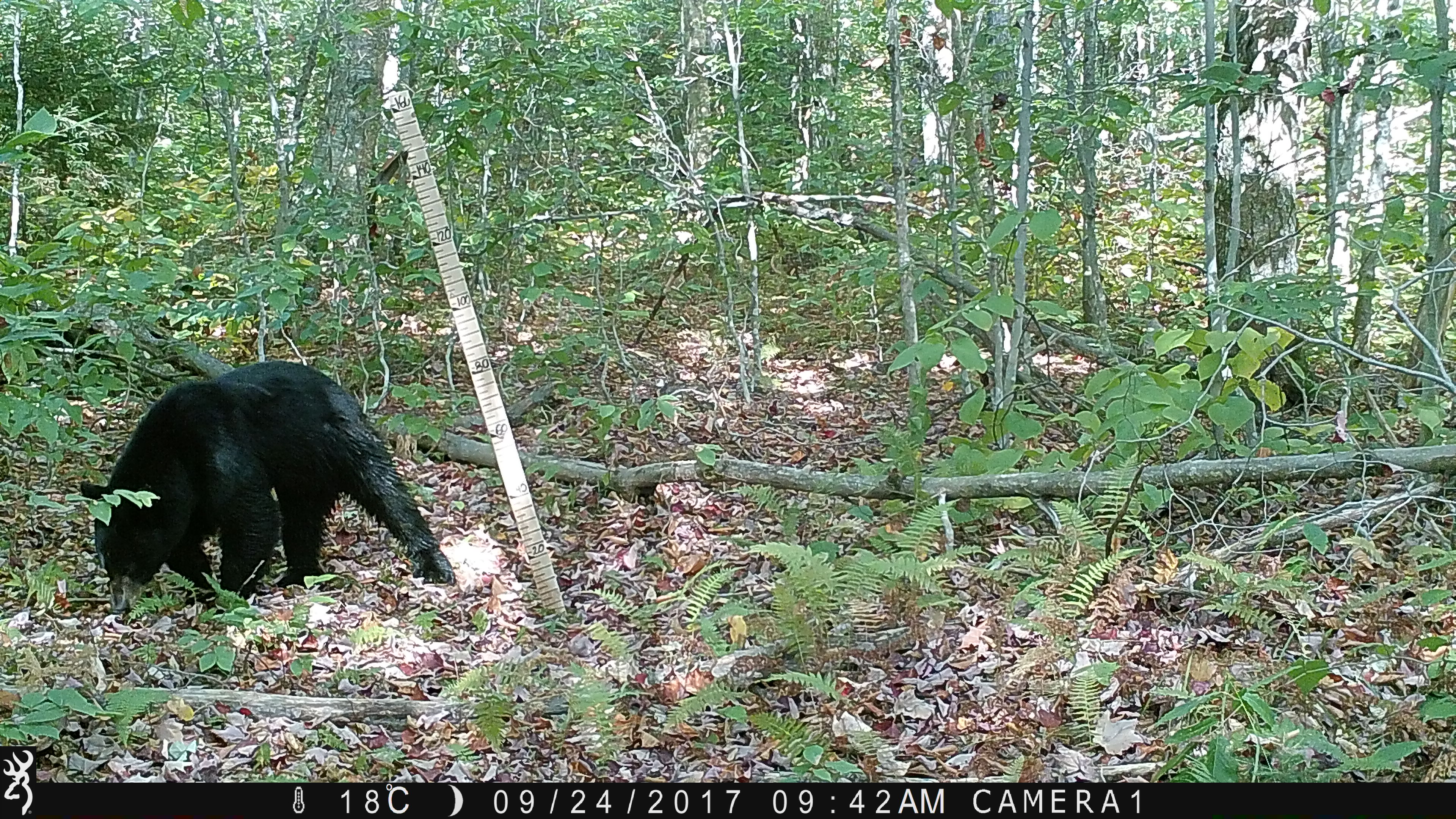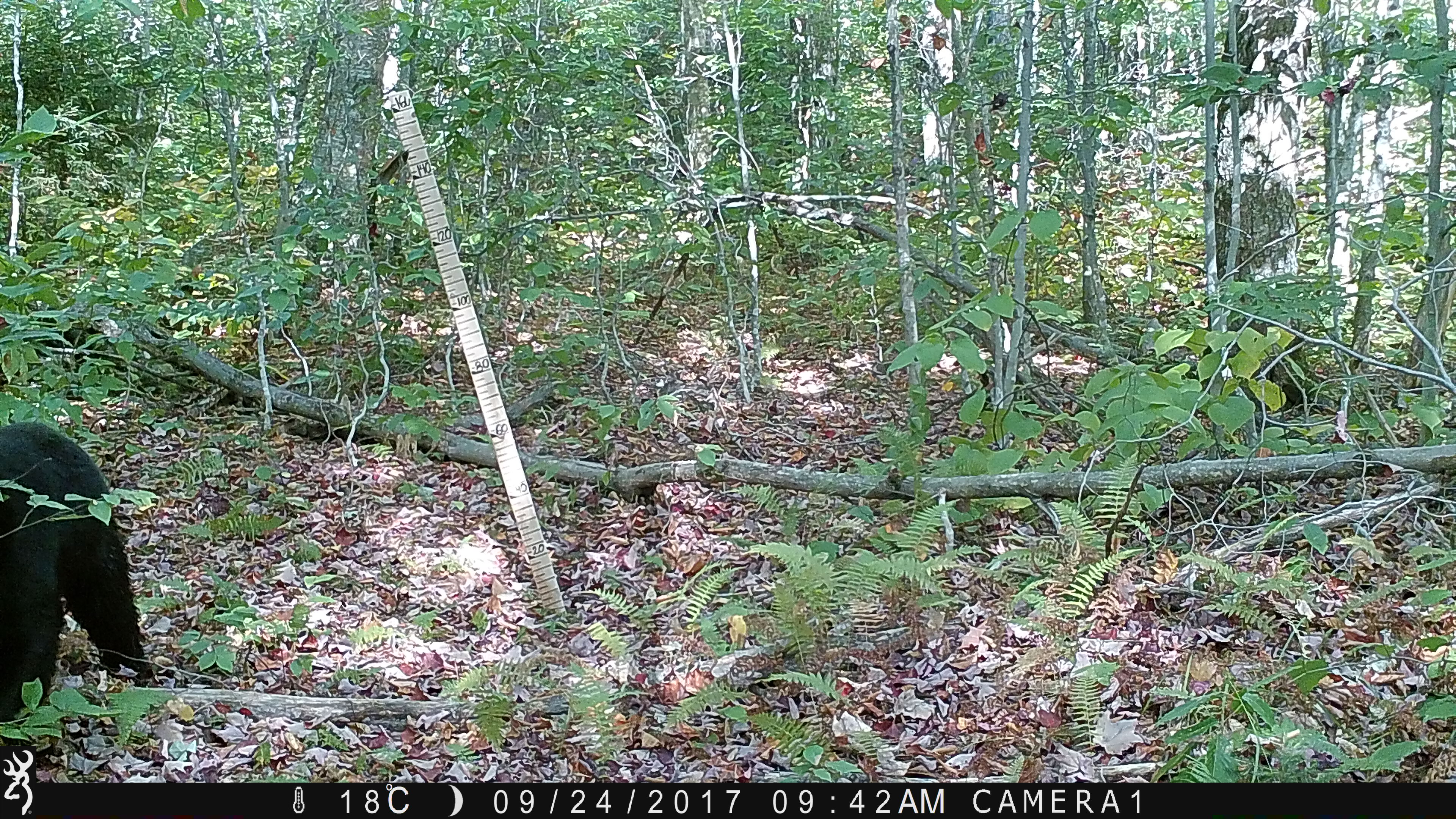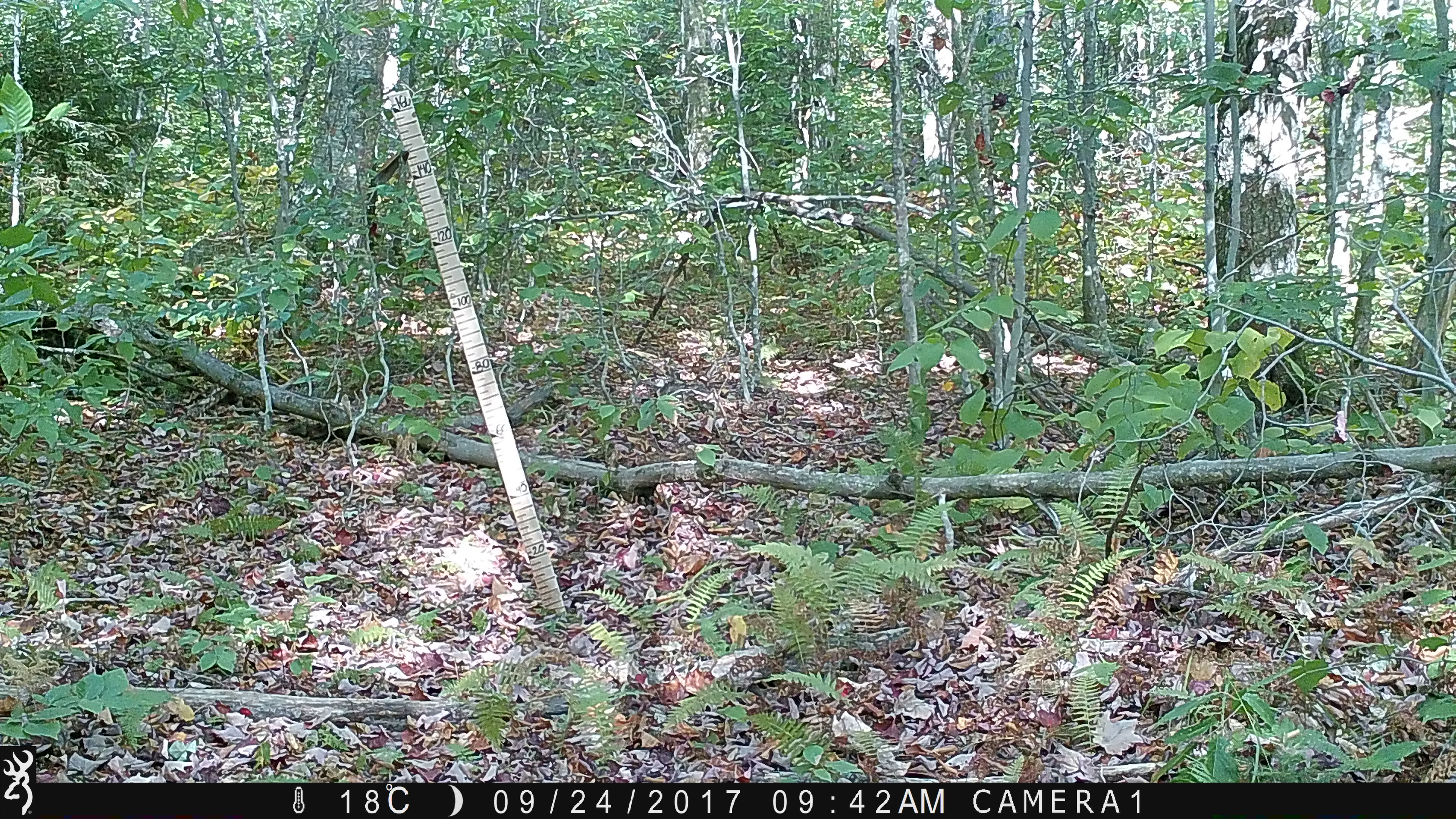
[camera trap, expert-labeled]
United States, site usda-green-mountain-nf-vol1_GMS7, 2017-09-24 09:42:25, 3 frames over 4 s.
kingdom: Animalia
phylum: Chordata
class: Mammalia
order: Carnivora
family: Ursidae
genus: Ursus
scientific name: Ursus americanus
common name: black bear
Black bear (Ursus americanus).